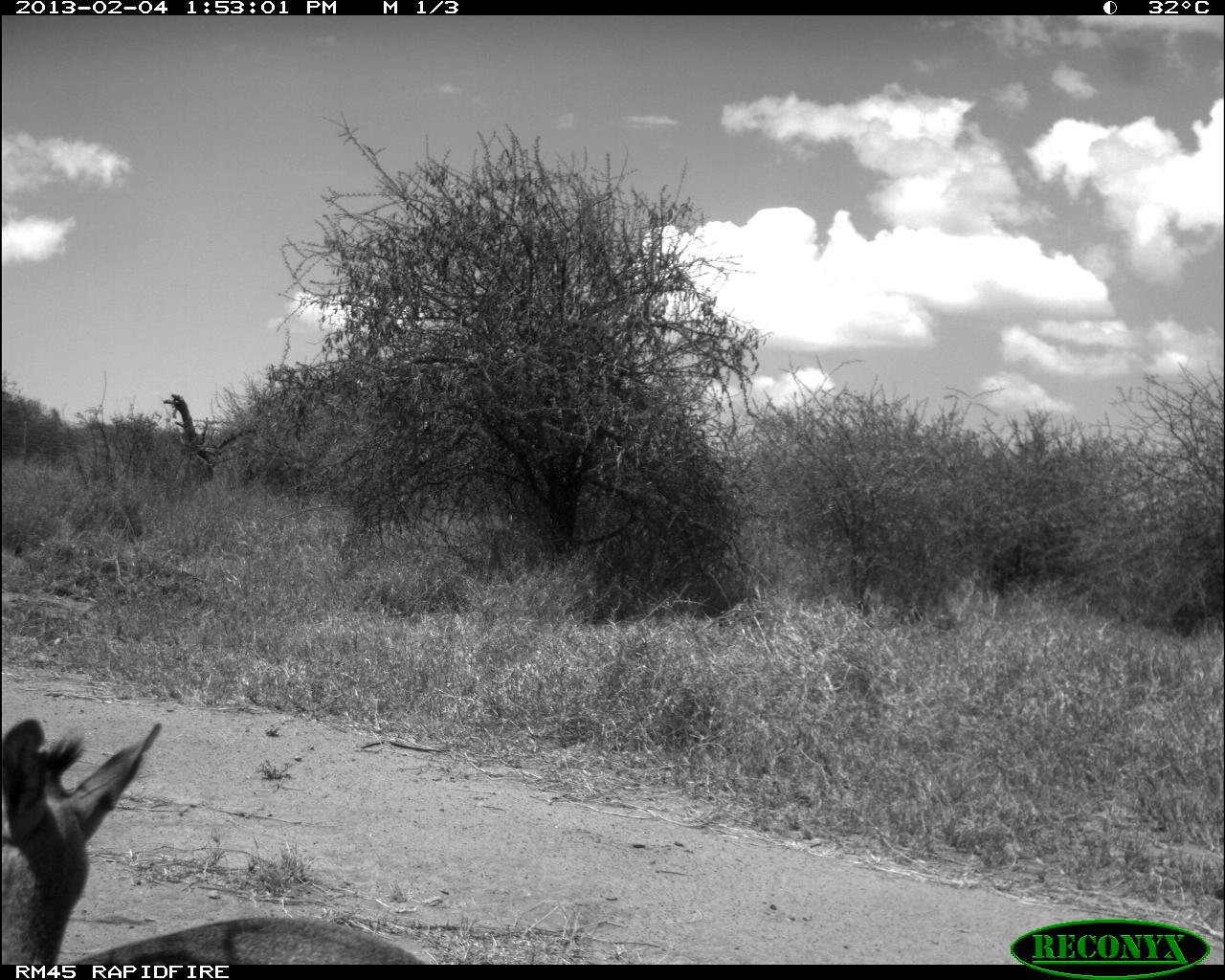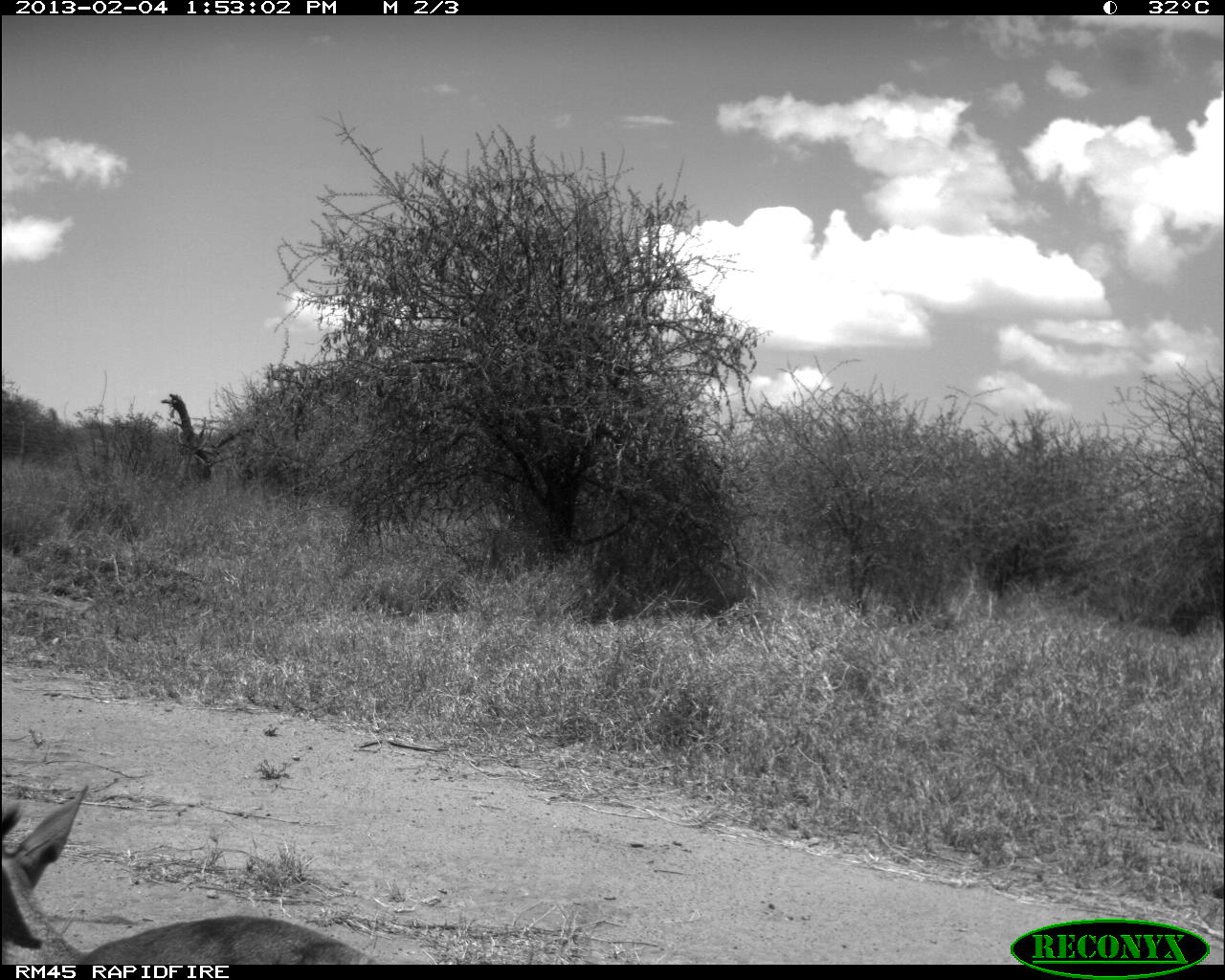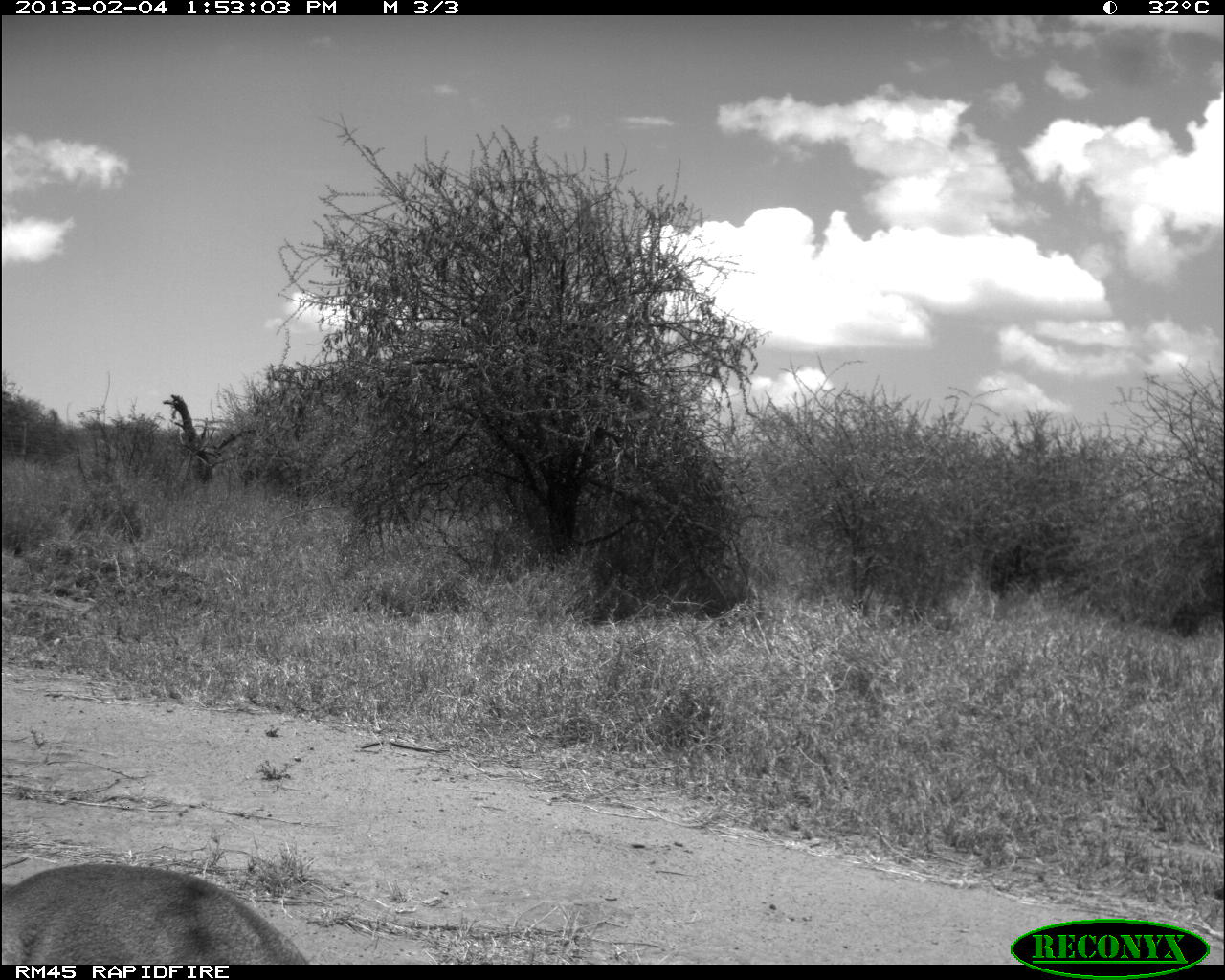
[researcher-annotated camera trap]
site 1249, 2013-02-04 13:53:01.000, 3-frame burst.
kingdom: Animalia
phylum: Chordata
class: Mammalia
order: Artiodactyla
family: Bovidae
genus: Madoqua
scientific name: Madoqua guentheri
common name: günther's dik-dik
Madoqua guentheri (günther's dik-dik), count 1.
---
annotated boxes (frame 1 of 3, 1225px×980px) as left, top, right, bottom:
madoqua guentheri: 0, 718, 440, 967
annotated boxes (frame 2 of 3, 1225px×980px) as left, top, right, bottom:
madoqua guentheri: 0, 779, 376, 963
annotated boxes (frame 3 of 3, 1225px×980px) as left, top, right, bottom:
madoqua guentheri: 0, 854, 308, 964